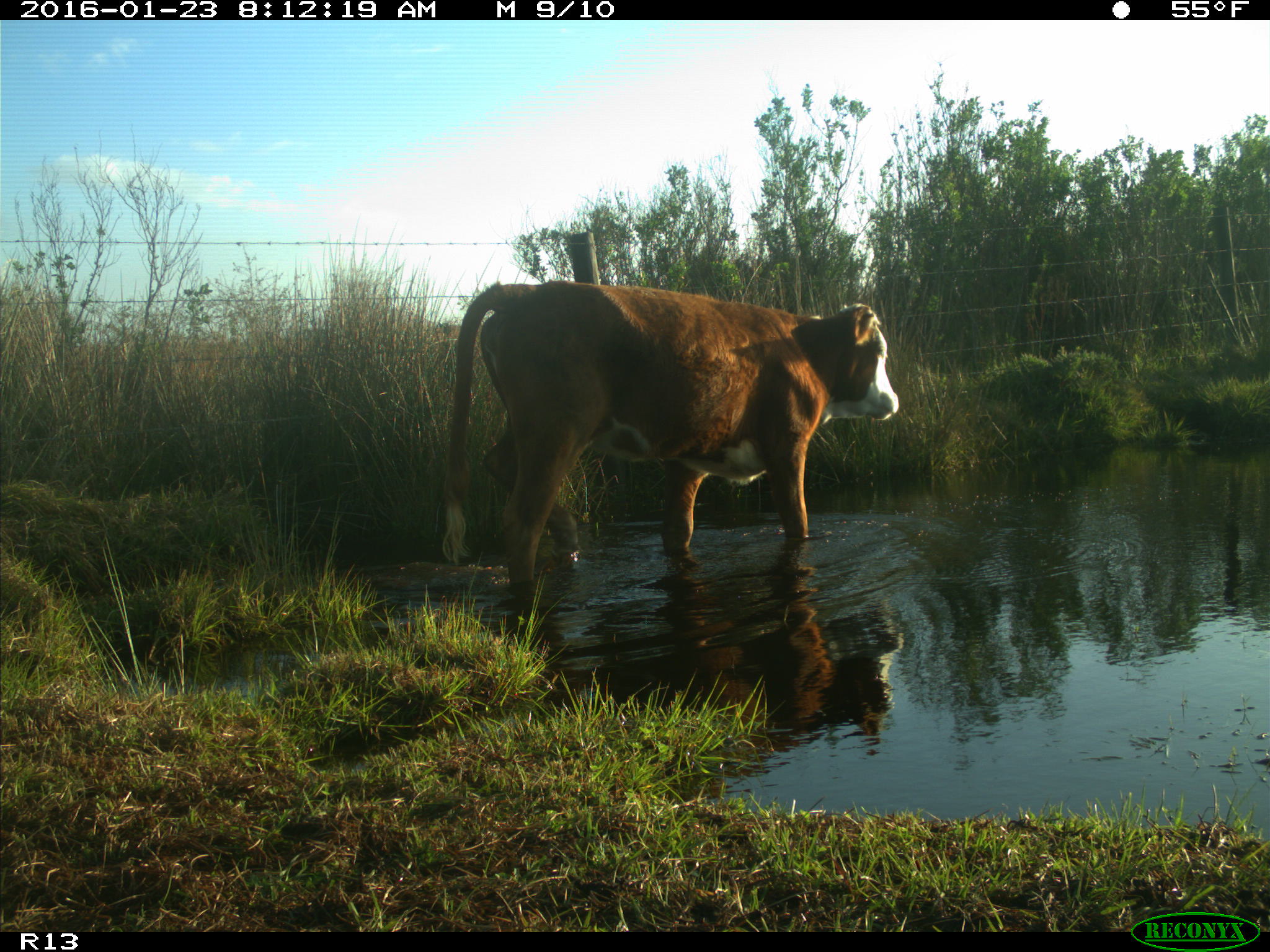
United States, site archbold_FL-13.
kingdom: Animalia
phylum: Chordata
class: Mammalia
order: Artiodactyla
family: Bovidae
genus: Bos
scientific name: Bos taurus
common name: domestic cow